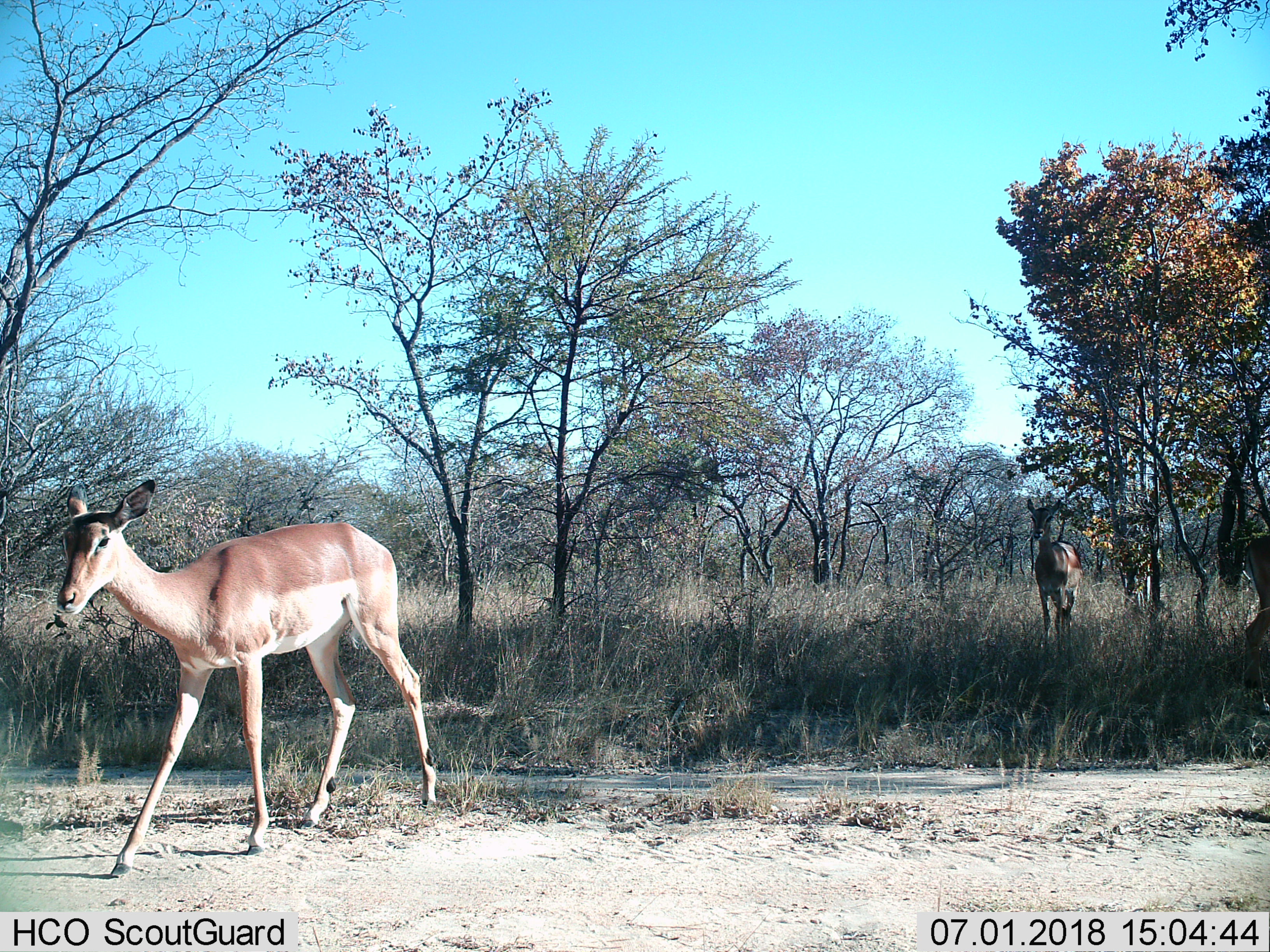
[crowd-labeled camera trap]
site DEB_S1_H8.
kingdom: Animalia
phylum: Chordata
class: Mammalia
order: Artiodactyla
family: Bovidae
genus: Aepyceros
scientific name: Aepyceros melampus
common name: impala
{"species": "impala (Aepyceros melampus)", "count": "2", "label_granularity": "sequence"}